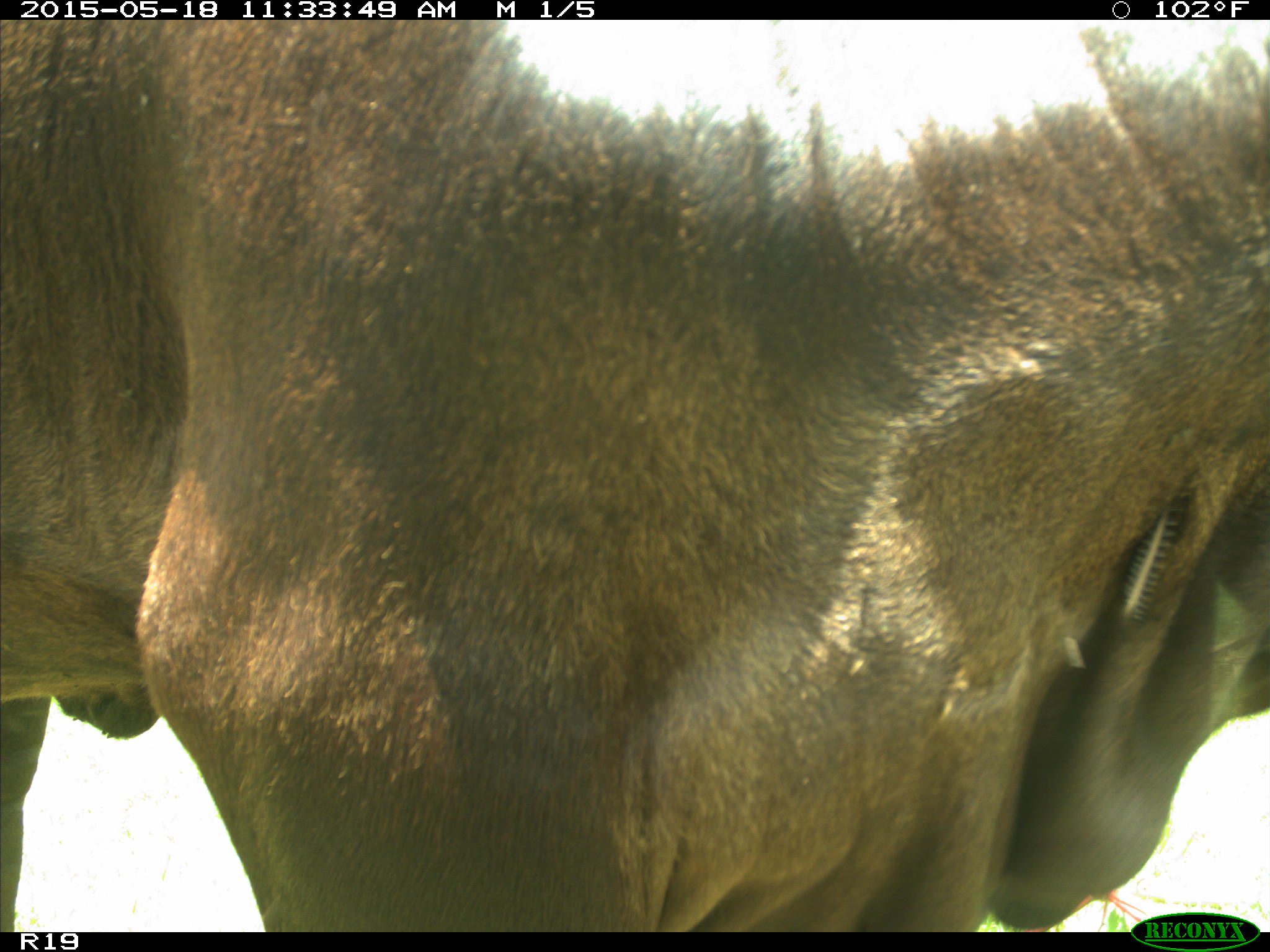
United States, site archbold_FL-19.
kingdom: Animalia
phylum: Chordata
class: Mammalia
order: Artiodactyla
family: Bovidae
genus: Bos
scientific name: Bos taurus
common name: domestic cow